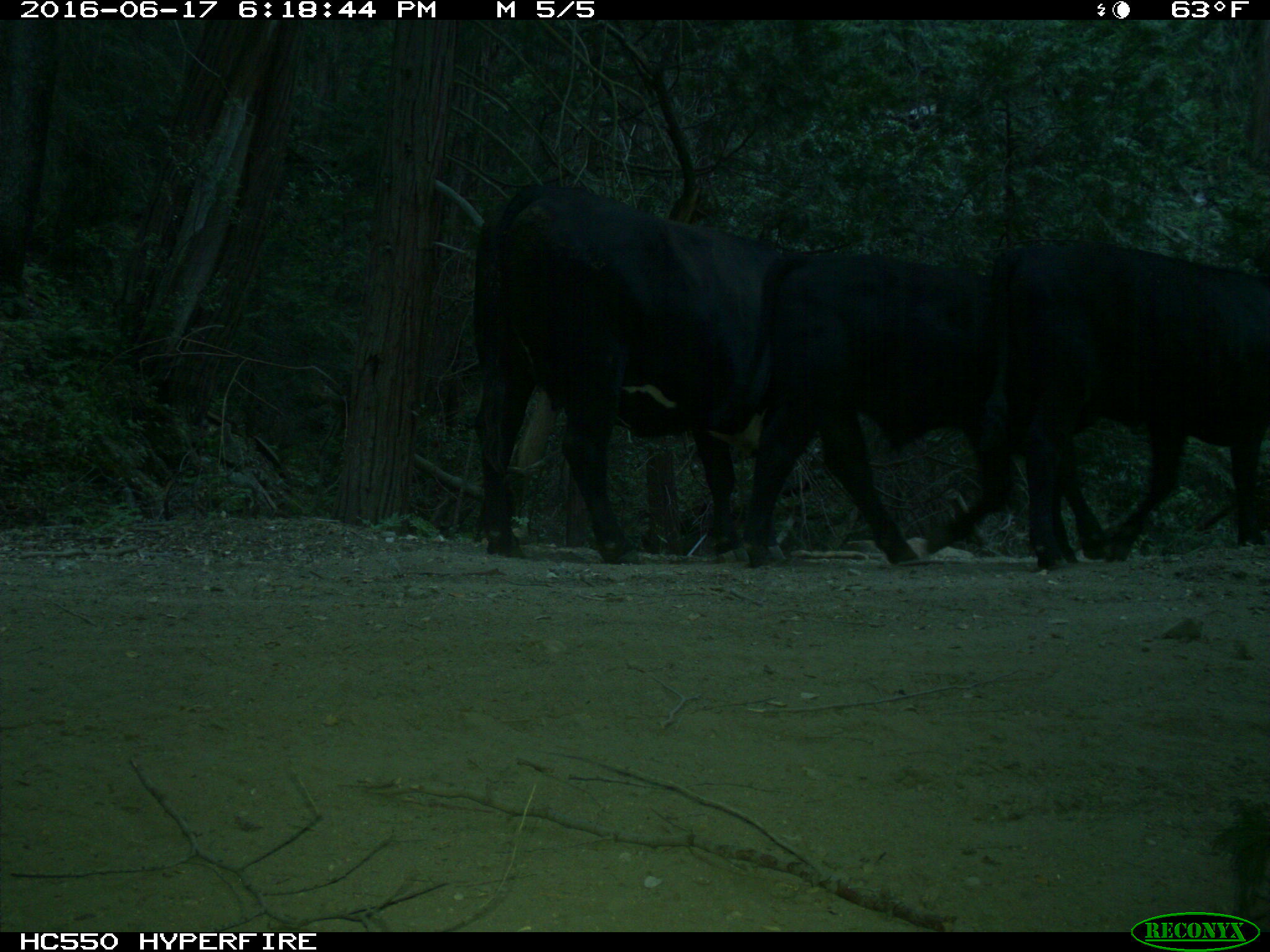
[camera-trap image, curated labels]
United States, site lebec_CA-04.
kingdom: Animalia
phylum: Chordata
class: Mammalia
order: Artiodactyla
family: Bovidae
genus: Bos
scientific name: Bos taurus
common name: domestic cow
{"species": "Bos taurus (domestic cow)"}